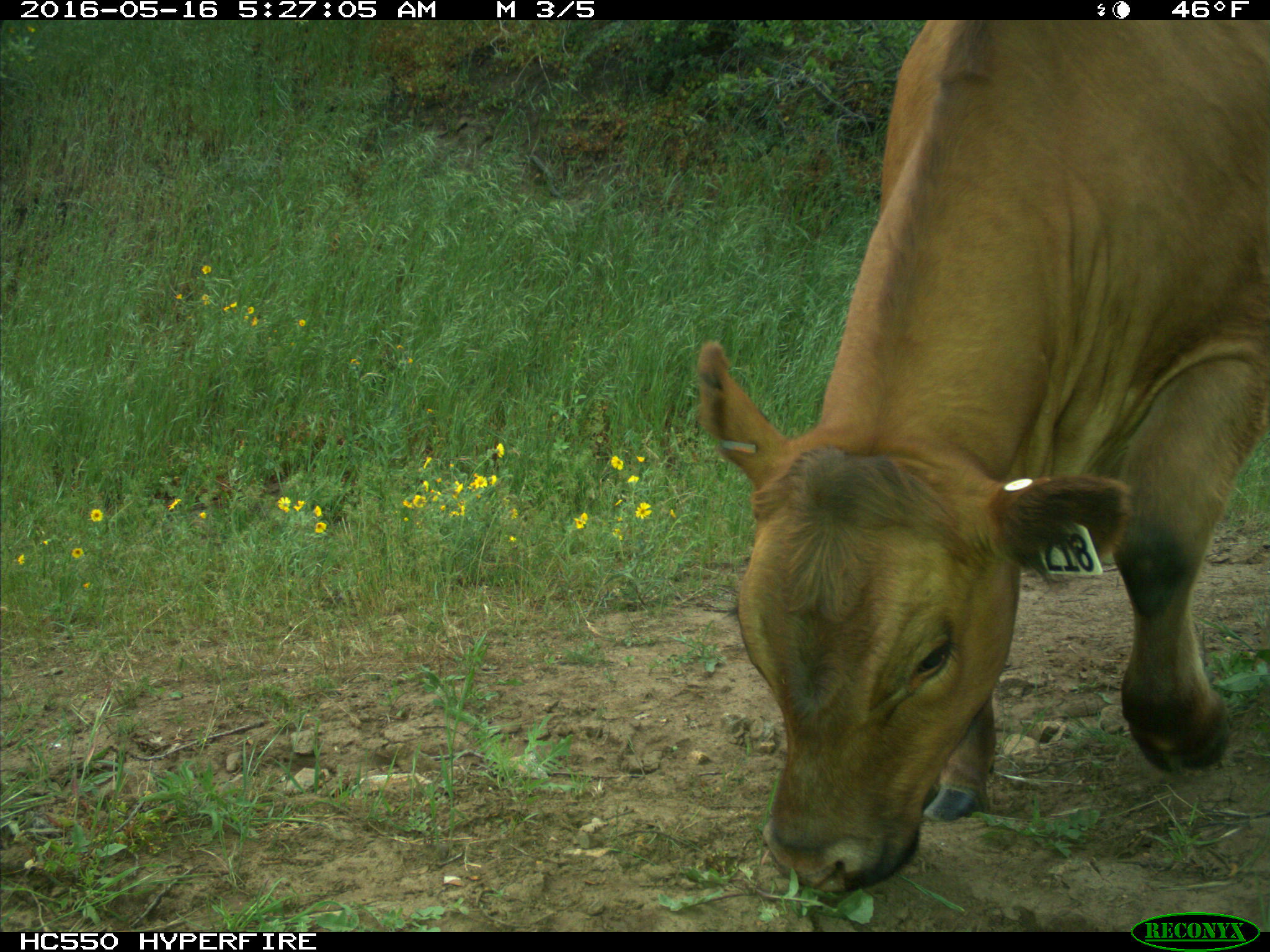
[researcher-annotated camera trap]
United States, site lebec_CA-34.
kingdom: Animalia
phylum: Chordata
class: Mammalia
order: Artiodactyla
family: Bovidae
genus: Bos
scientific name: Bos taurus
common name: domestic cow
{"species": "Bos taurus (domestic cow)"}